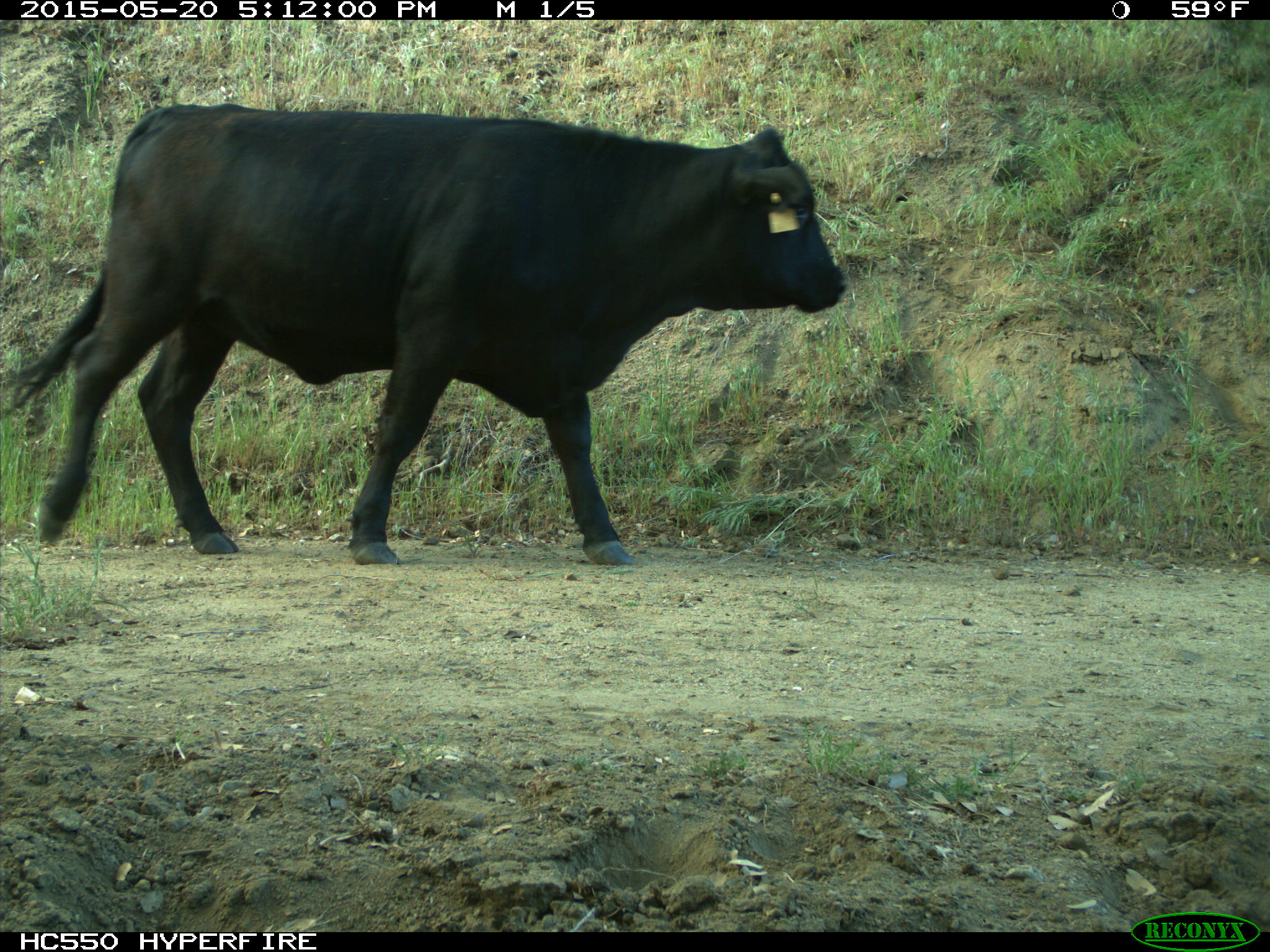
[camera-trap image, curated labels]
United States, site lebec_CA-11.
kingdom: Animalia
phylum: Chordata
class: Mammalia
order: Artiodactyla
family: Bovidae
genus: Bos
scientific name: Bos taurus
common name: domestic cow